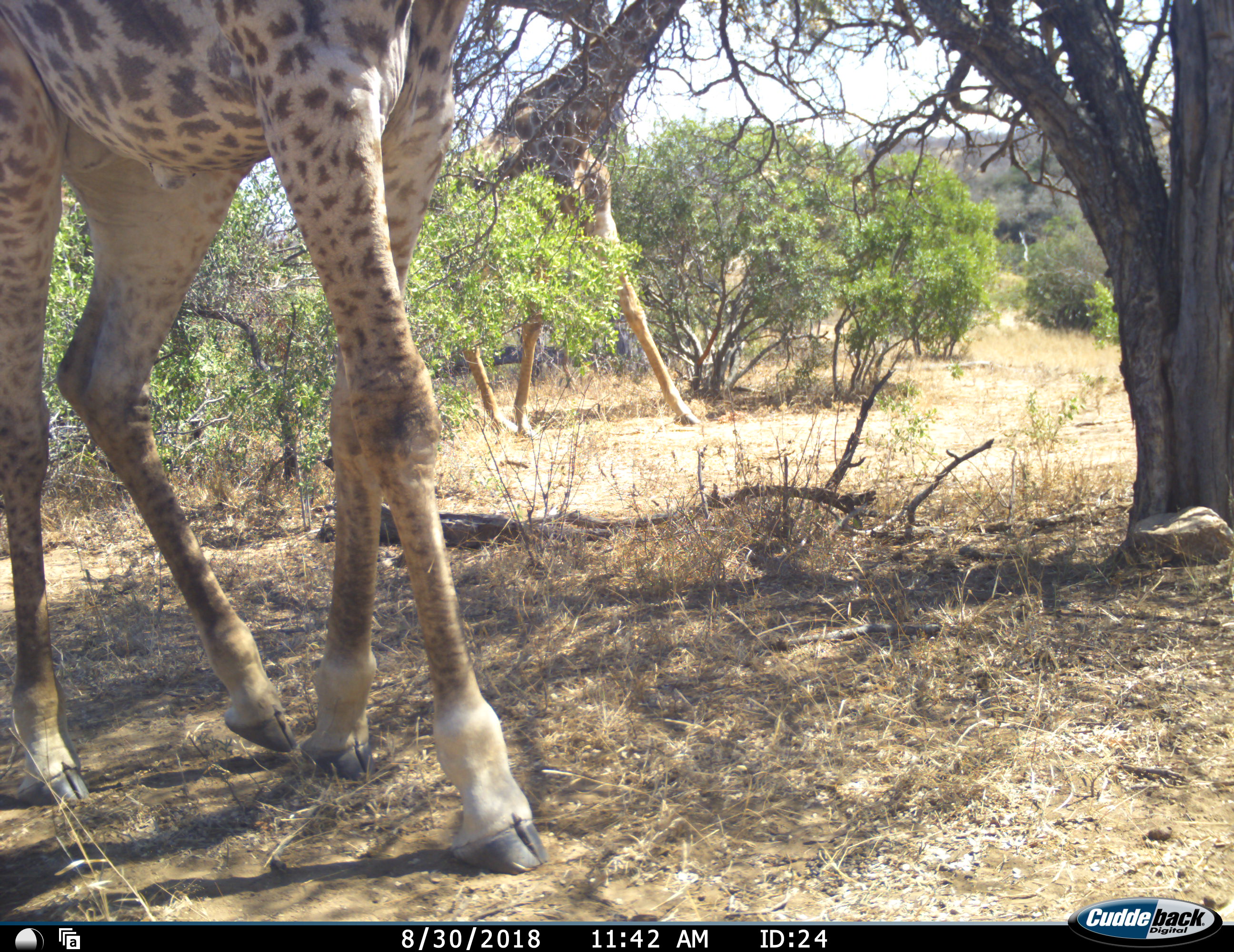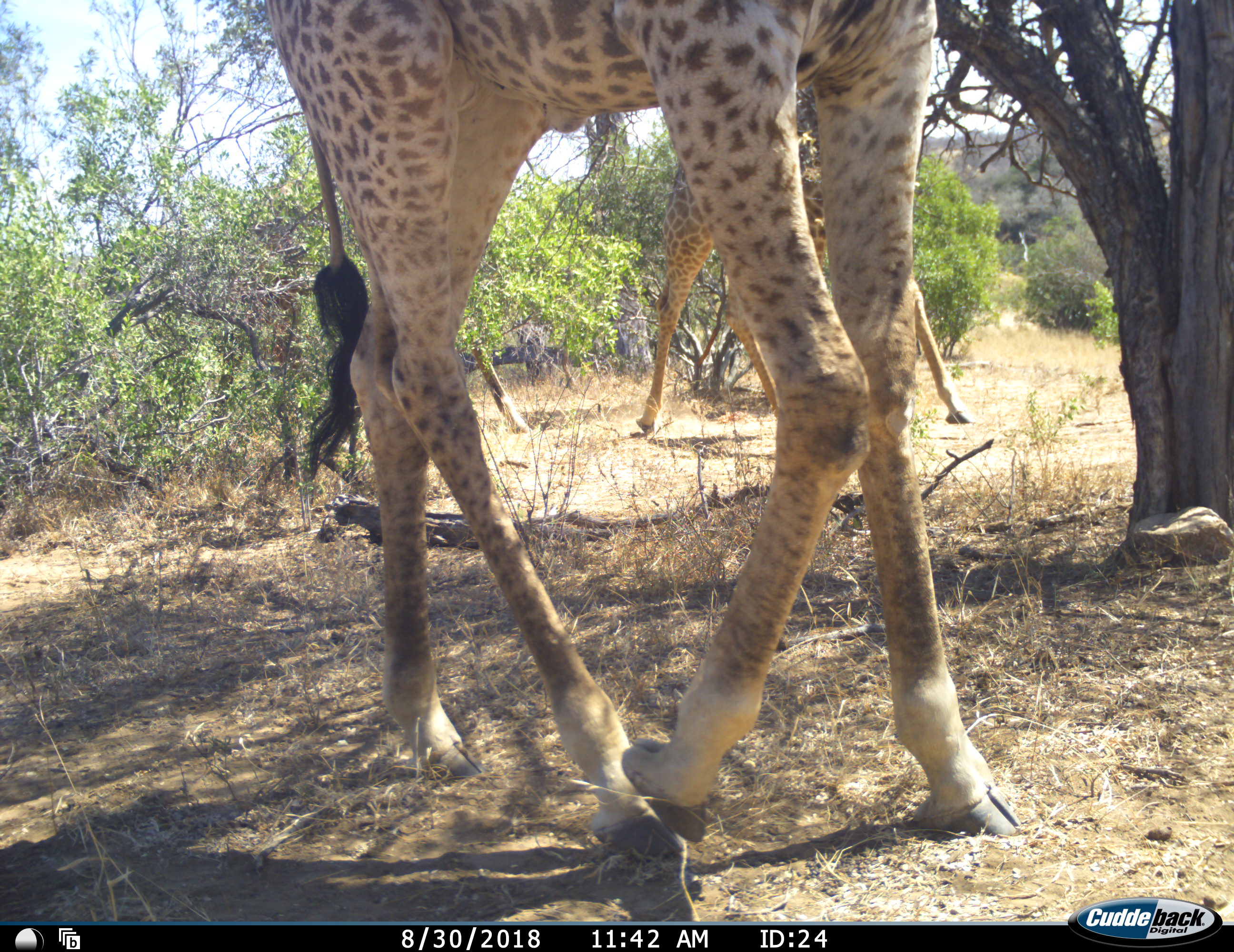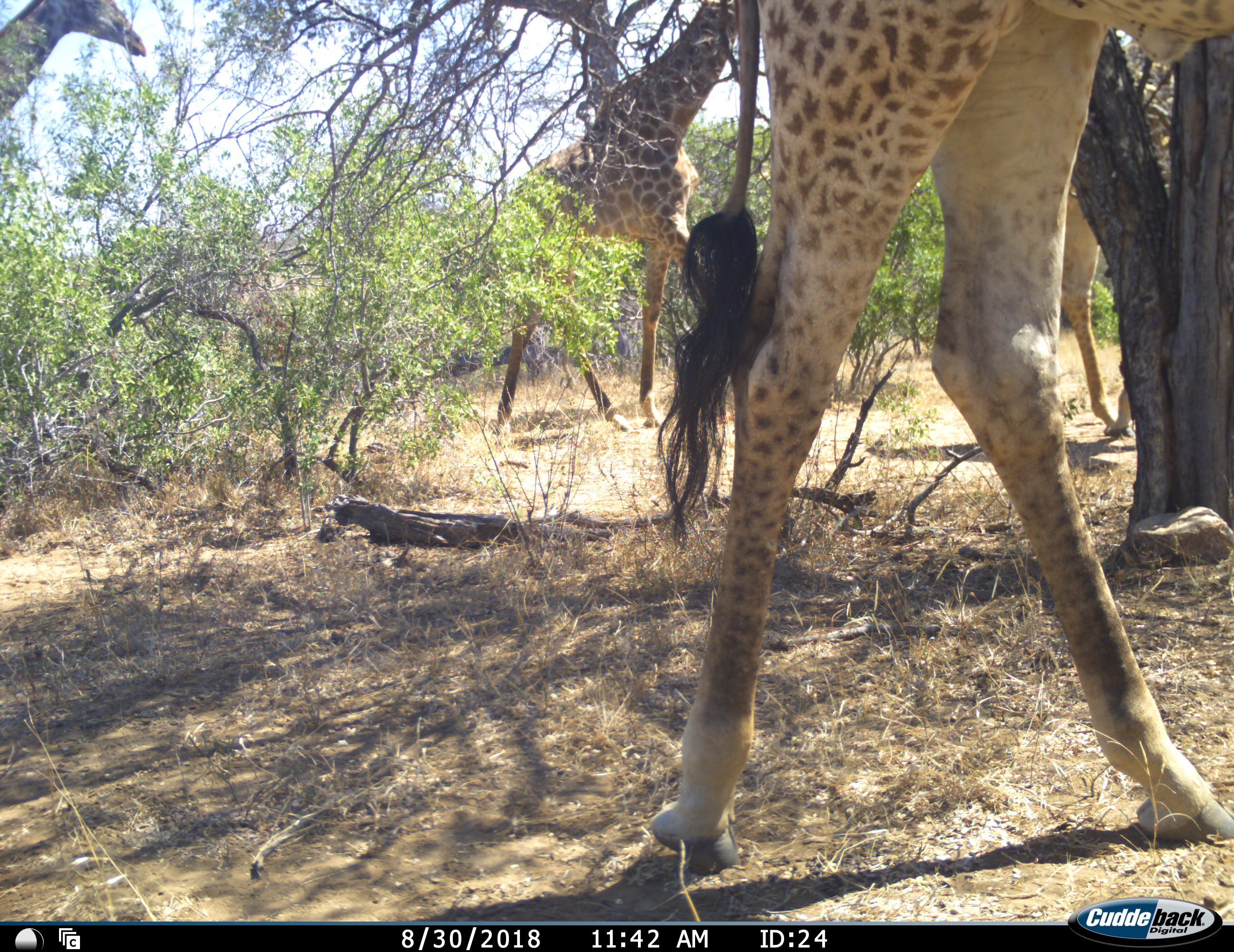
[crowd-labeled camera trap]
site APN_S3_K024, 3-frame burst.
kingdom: Animalia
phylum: Chordata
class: Mammalia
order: Artiodactyla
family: Giraffidae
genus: Giraffa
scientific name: Giraffa camelopardalis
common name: giraffe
Giraffe (Giraffa camelopardalis), count 3. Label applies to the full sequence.